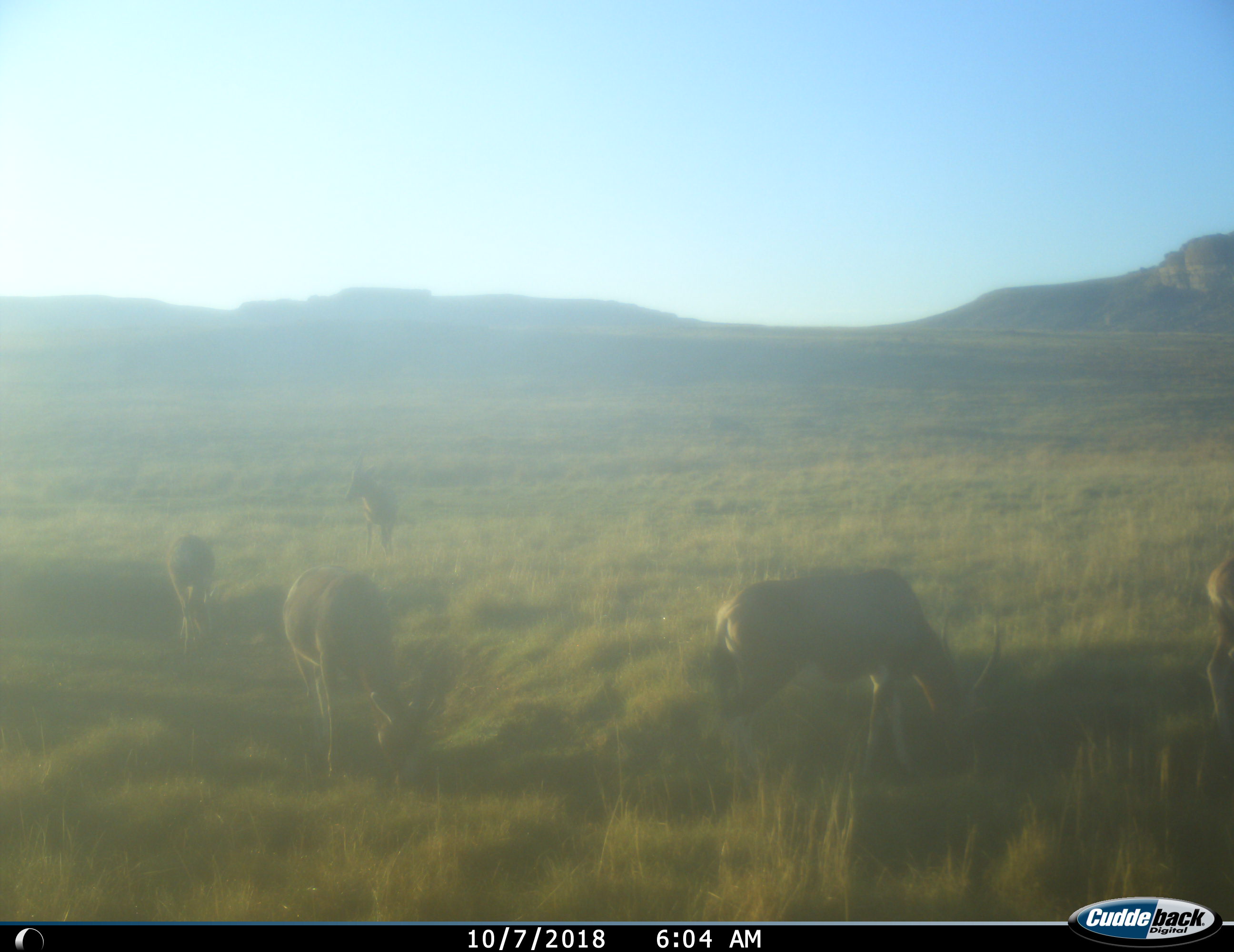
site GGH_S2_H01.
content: unidentified animal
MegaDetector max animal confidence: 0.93